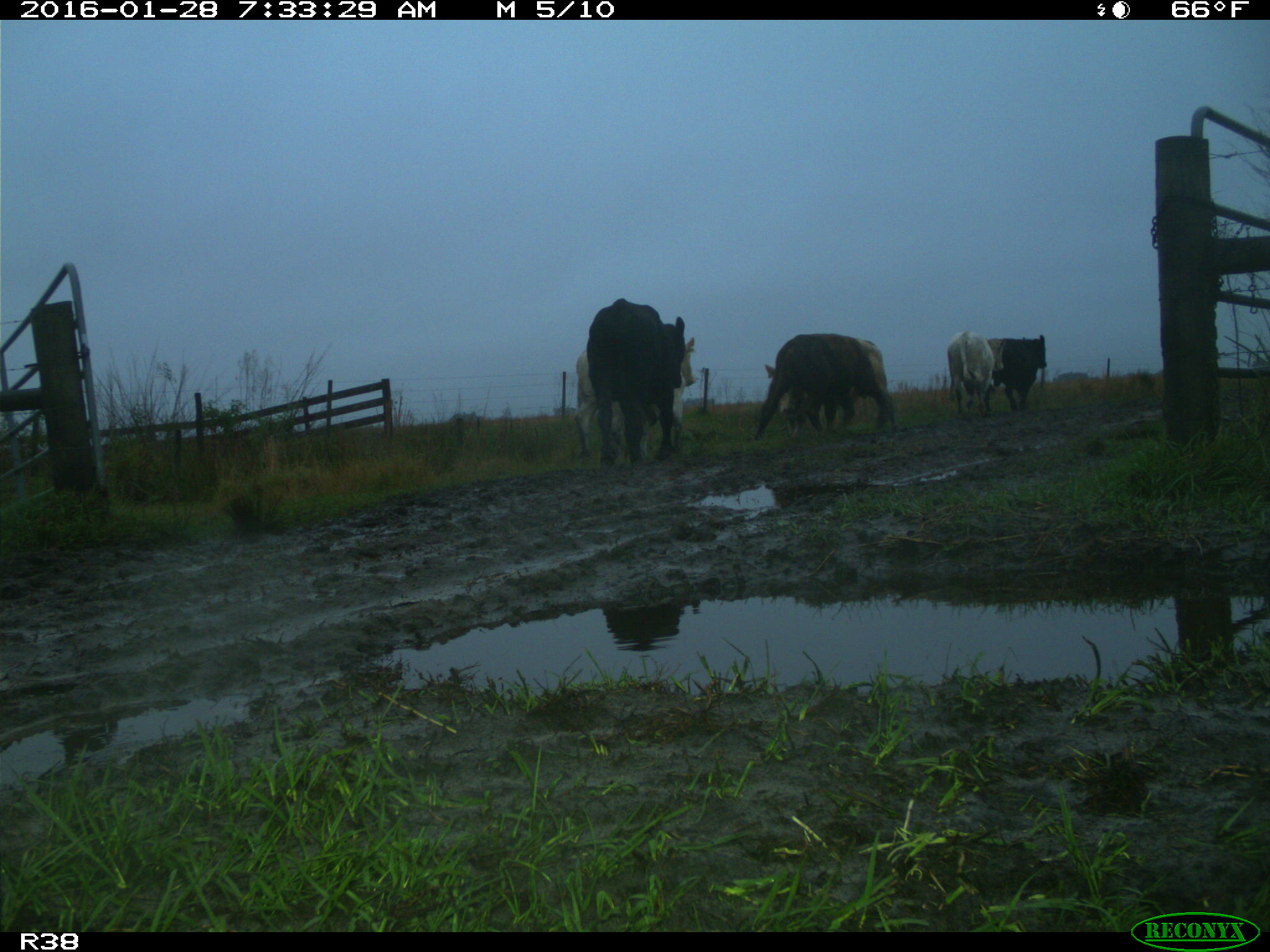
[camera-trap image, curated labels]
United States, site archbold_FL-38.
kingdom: Animalia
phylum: Chordata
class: Mammalia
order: Artiodactyla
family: Bovidae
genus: Bos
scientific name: Bos taurus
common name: domestic cow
Bos taurus (domestic cow).